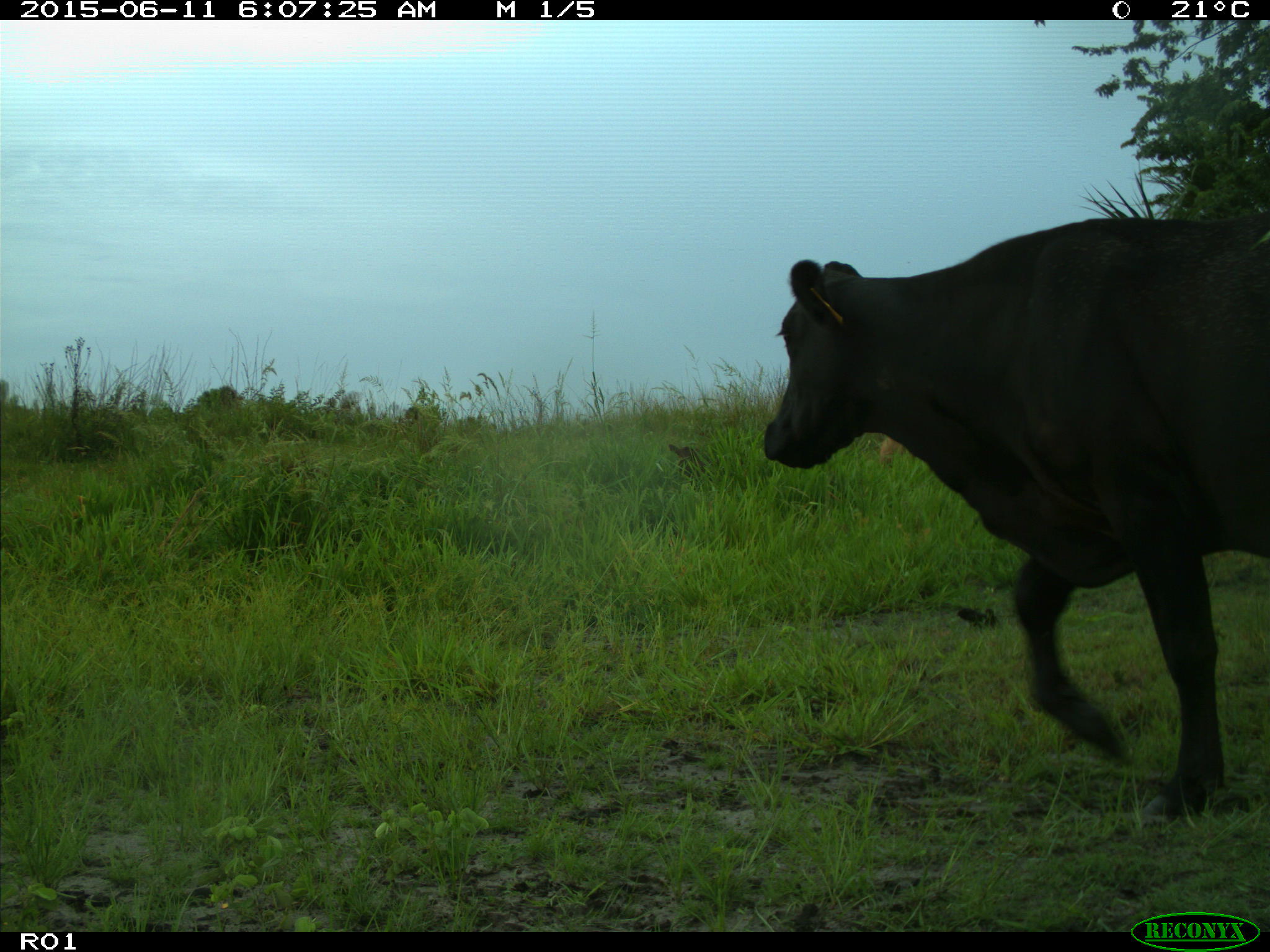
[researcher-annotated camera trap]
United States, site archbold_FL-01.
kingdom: Animalia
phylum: Chordata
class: Mammalia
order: Artiodactyla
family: Bovidae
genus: Bos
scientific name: Bos taurus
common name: domestic cow